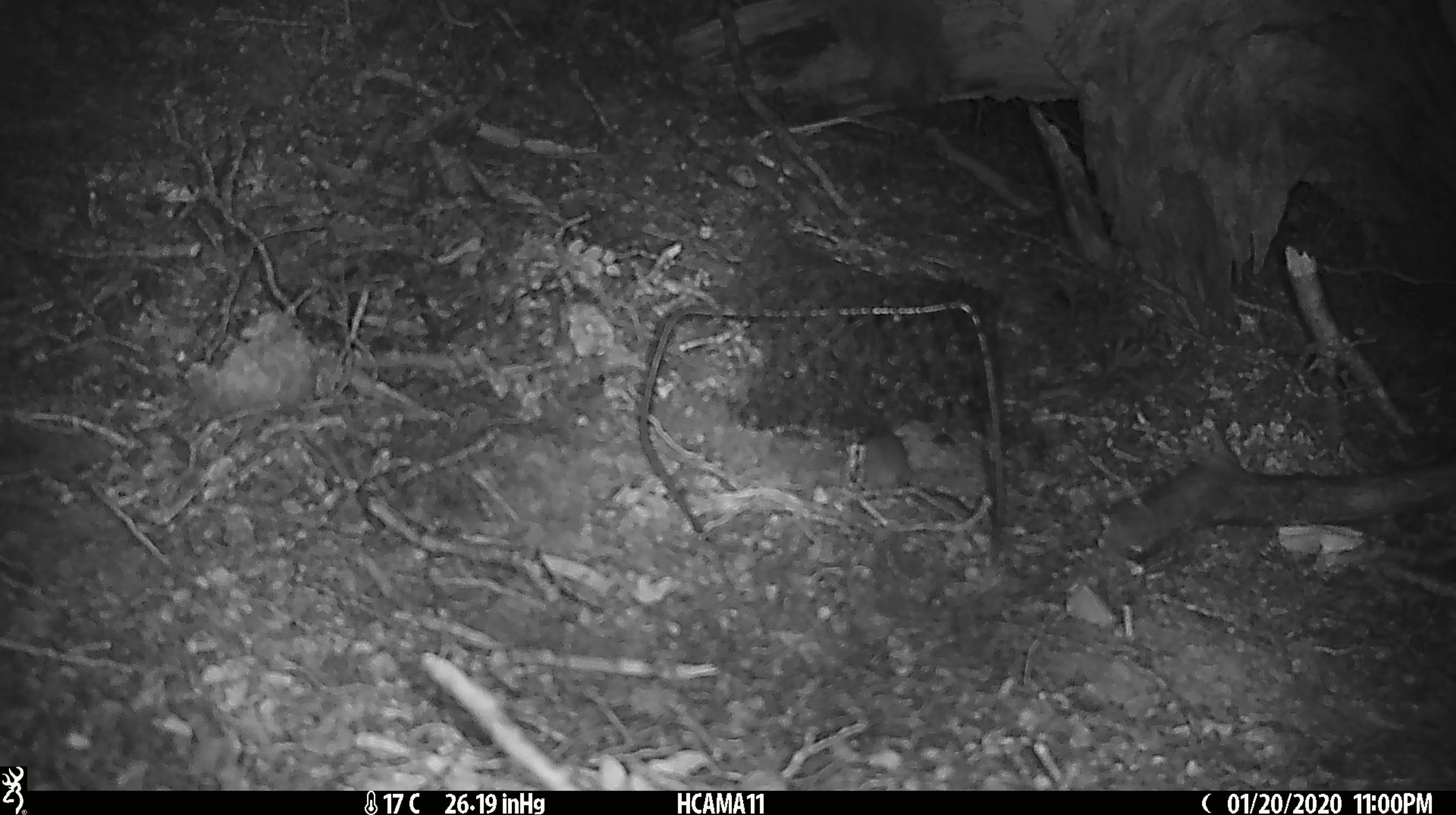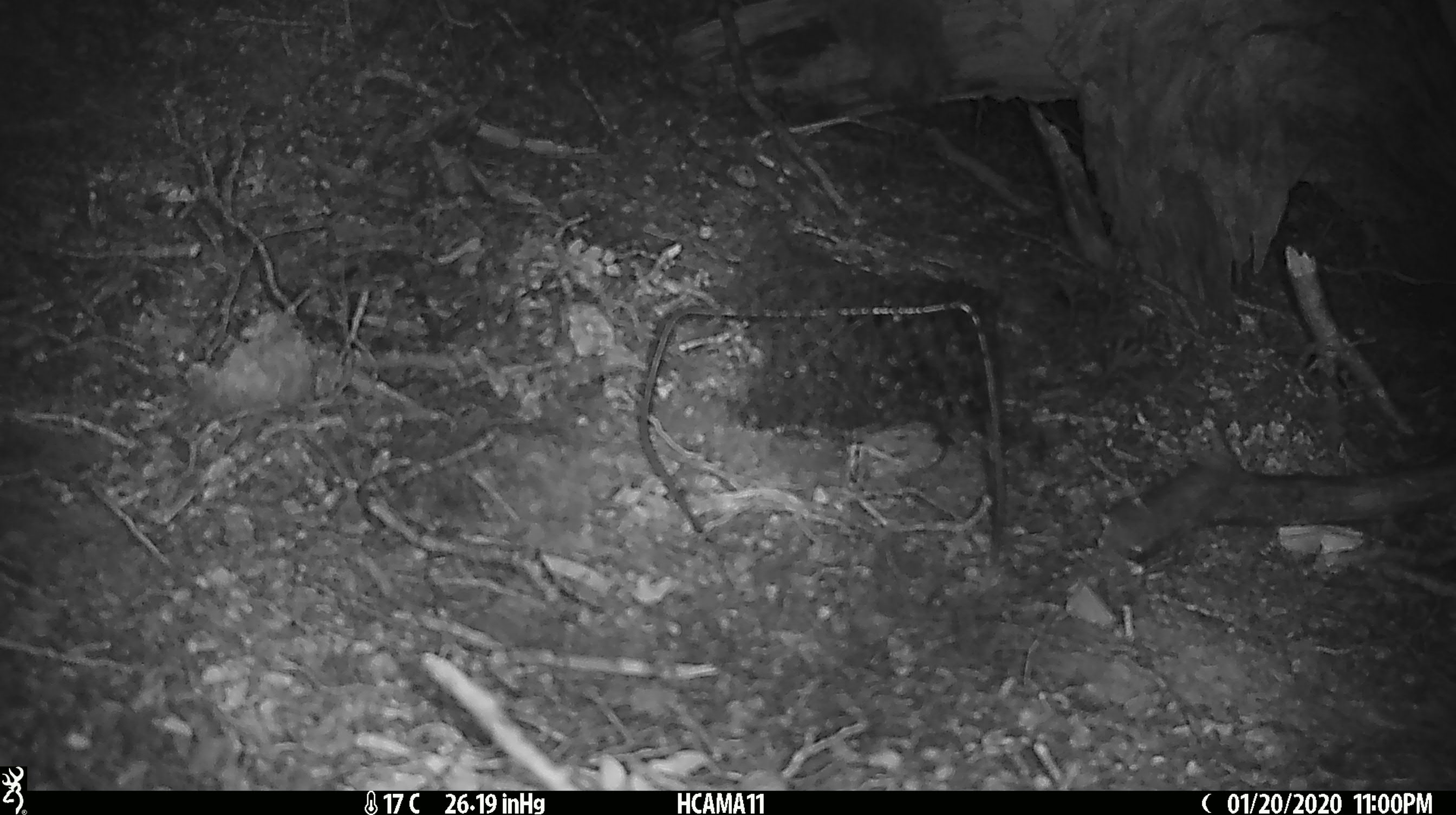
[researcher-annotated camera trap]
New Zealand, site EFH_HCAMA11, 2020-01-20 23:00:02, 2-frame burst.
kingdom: Animalia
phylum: Chordata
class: Mammalia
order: Rodentia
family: Muridae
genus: Mus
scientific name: Mus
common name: mouse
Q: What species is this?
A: Mouse (Mus).